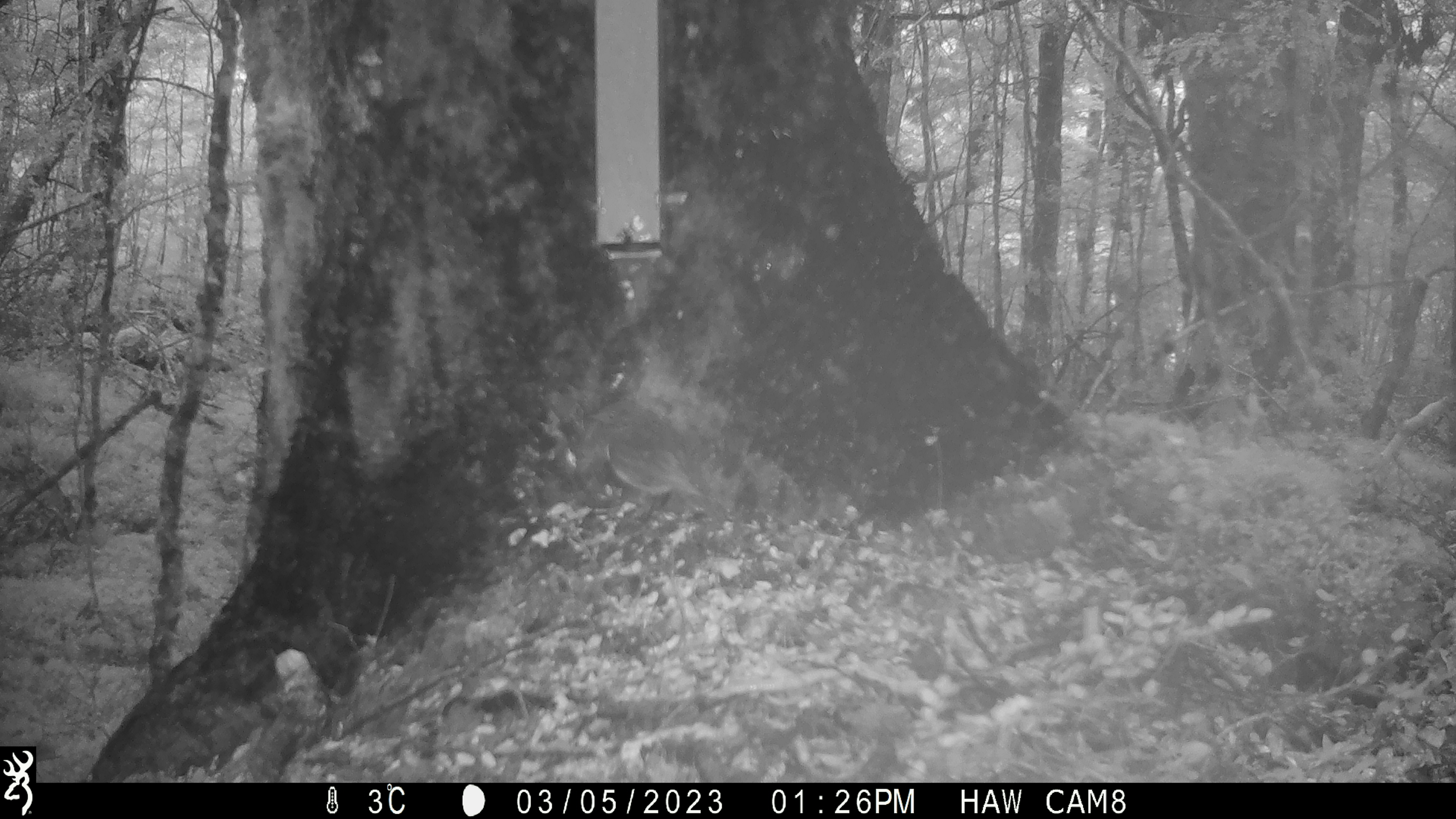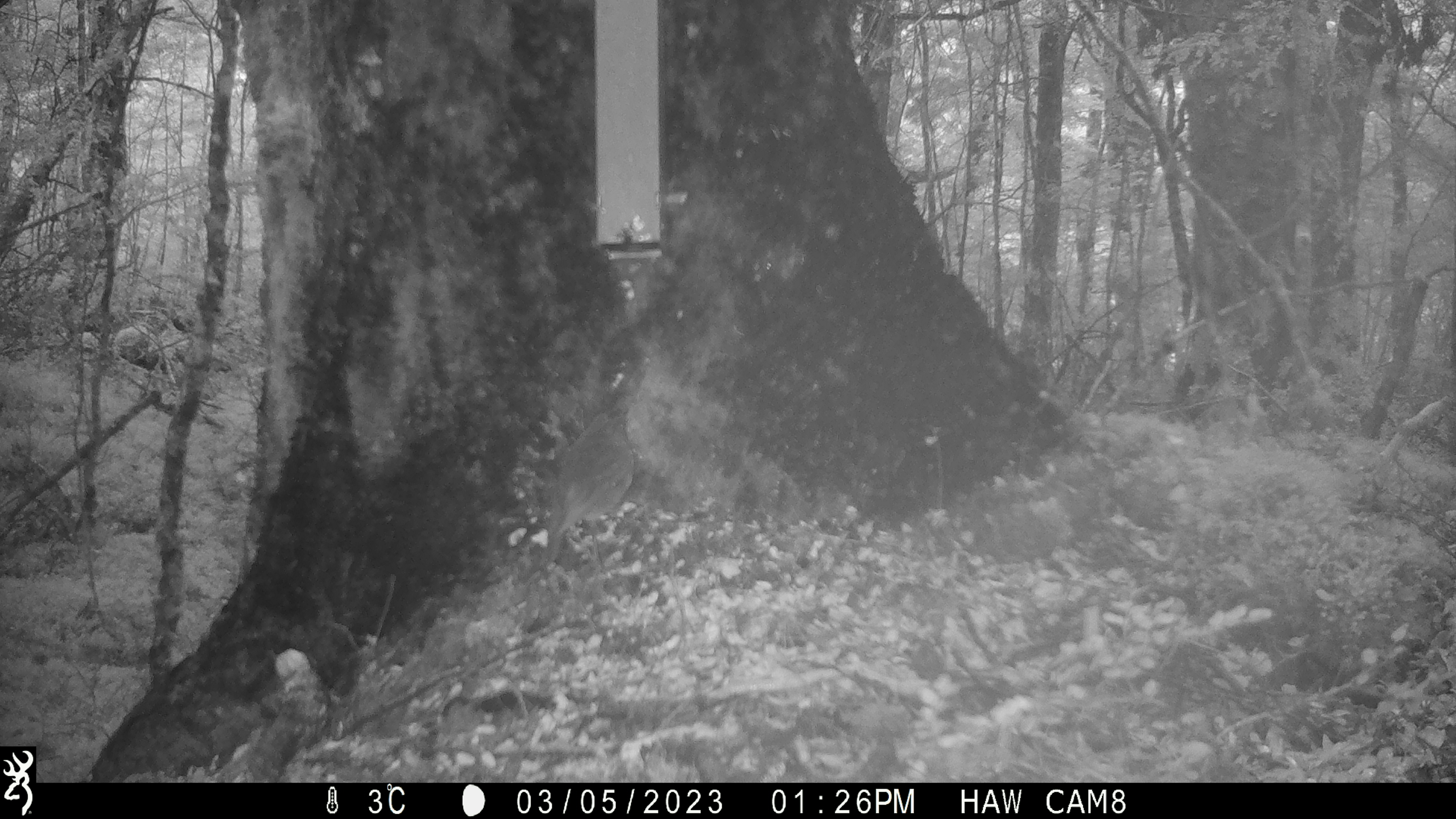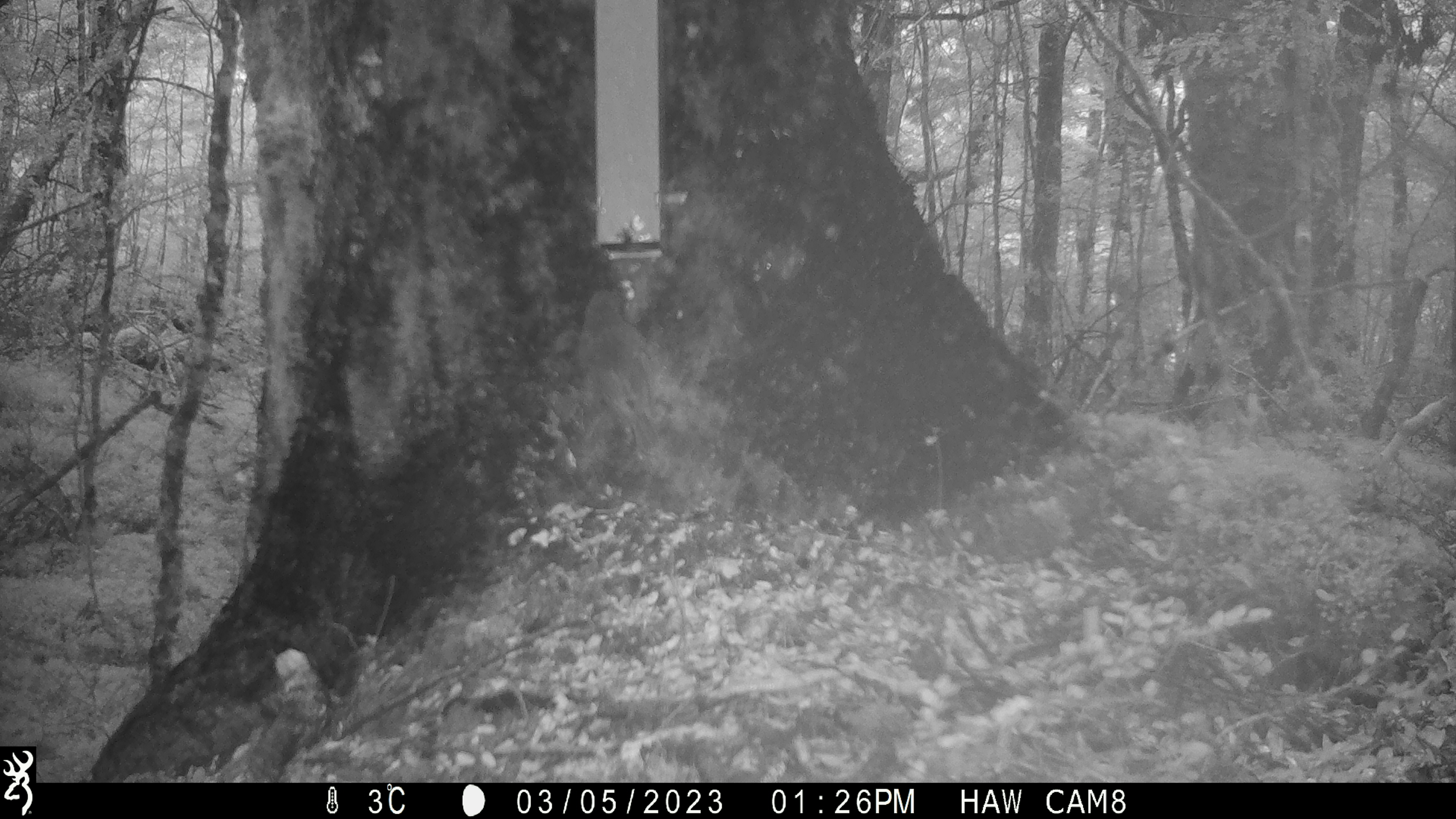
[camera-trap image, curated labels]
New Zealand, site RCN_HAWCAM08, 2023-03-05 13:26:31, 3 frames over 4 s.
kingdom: Animalia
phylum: Chordata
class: Aves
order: Passeriformes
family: Petroicidae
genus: Petroica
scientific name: Petroica australis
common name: new zealand robin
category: robin